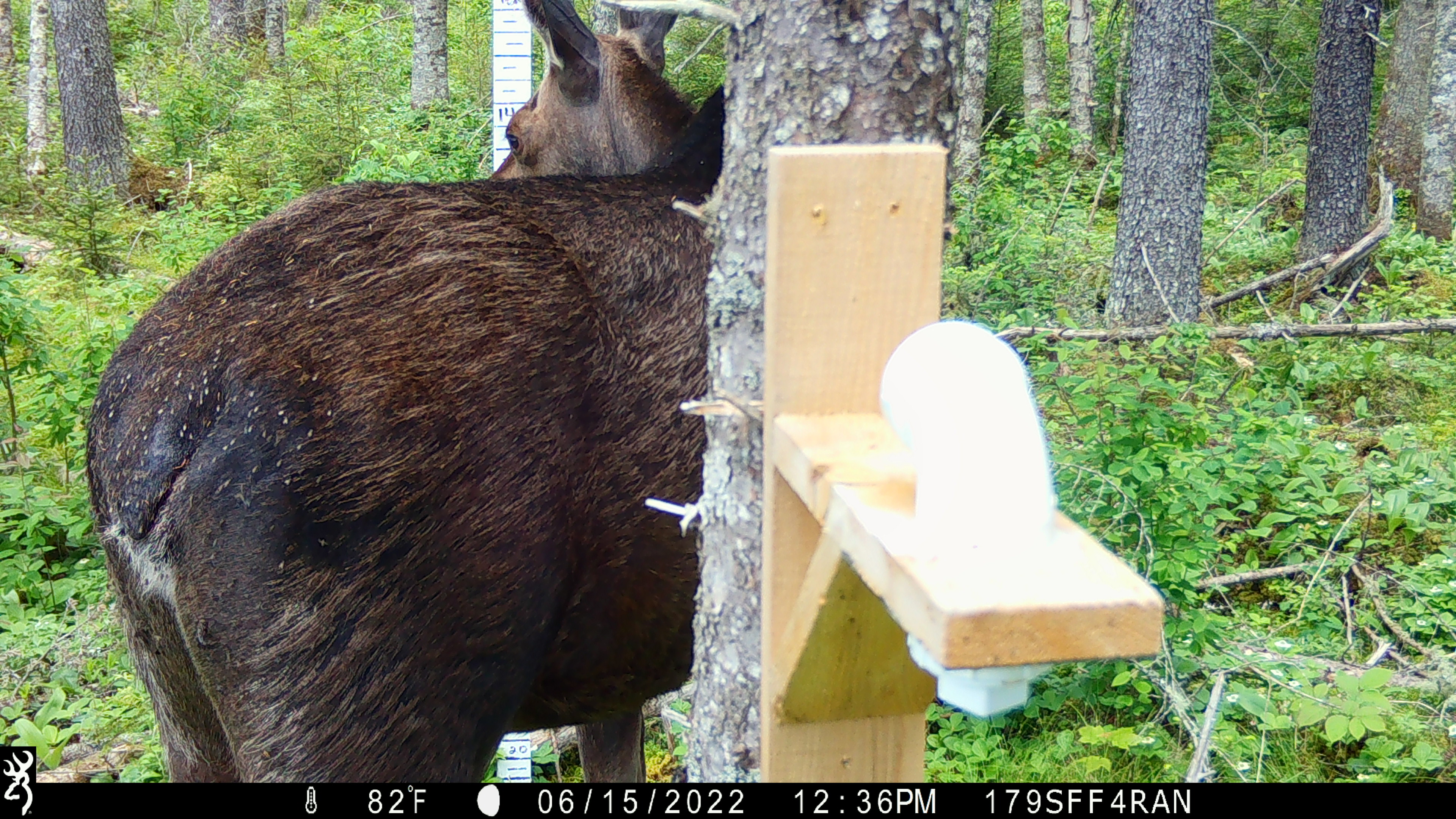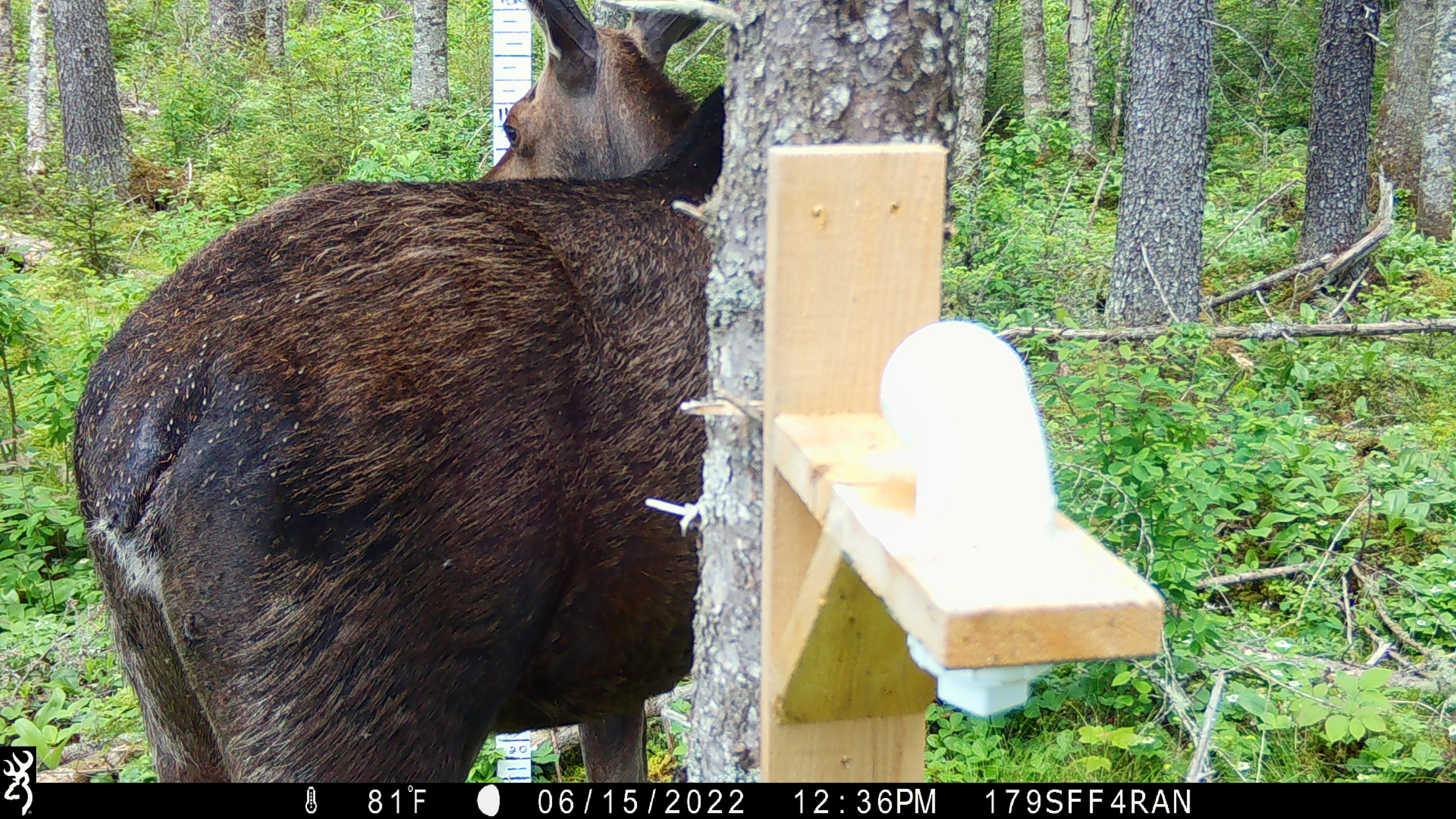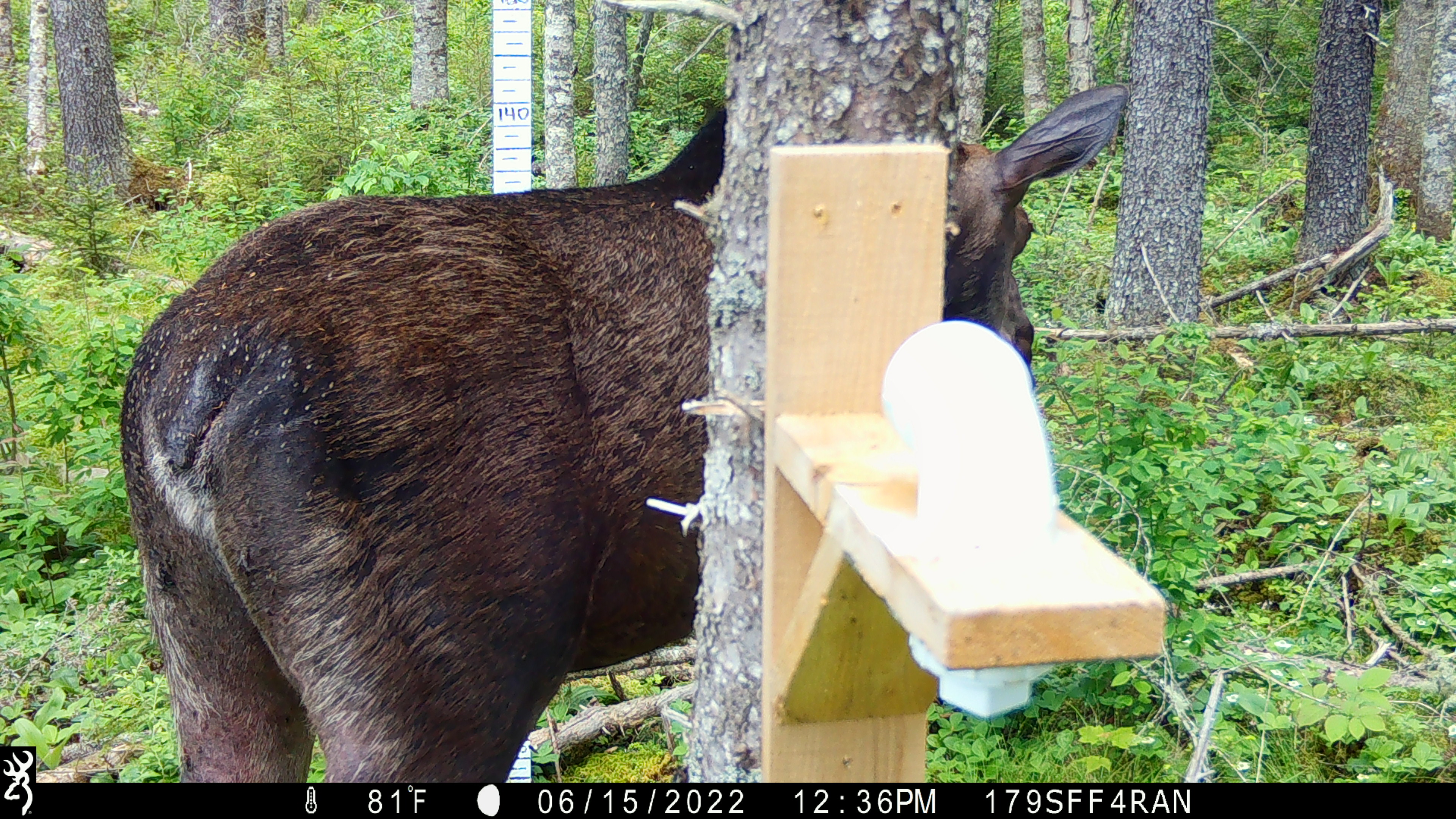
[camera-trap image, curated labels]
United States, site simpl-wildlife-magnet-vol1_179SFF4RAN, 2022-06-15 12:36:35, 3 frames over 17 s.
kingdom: Animalia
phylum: Chordata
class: Mammalia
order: Artiodactyla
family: Cervidae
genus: Alces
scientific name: Alces alces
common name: moose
Moose (Alces alces).